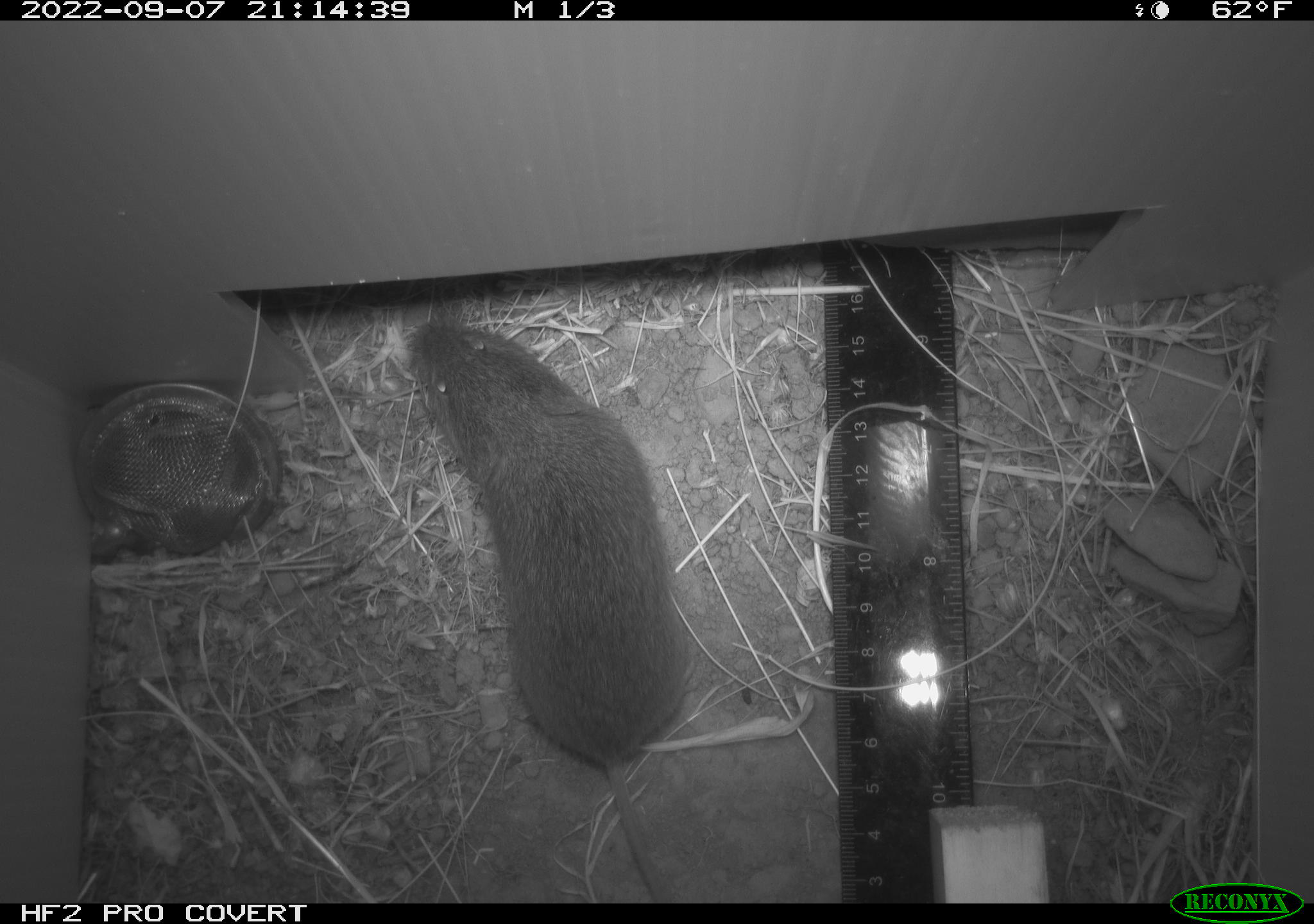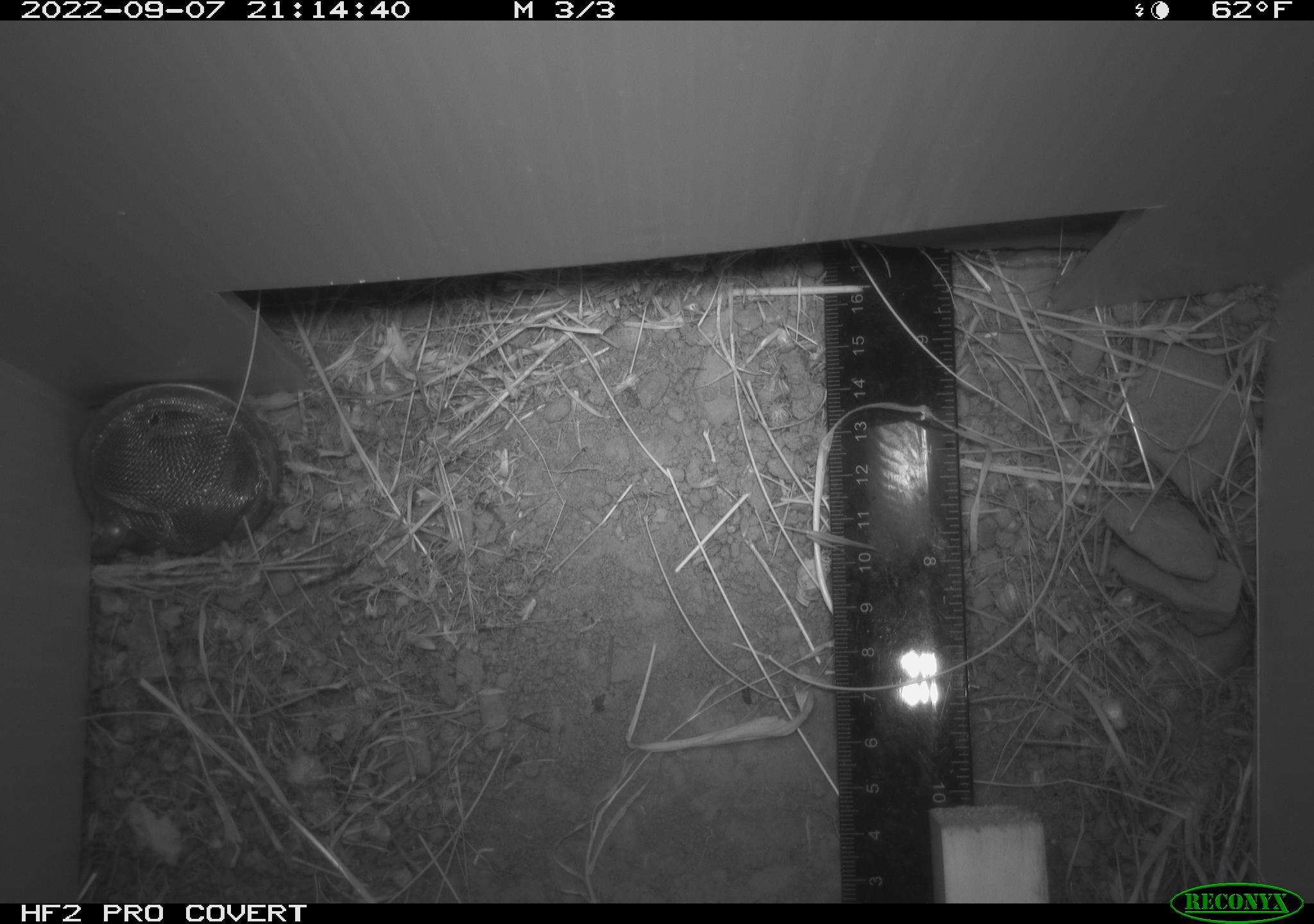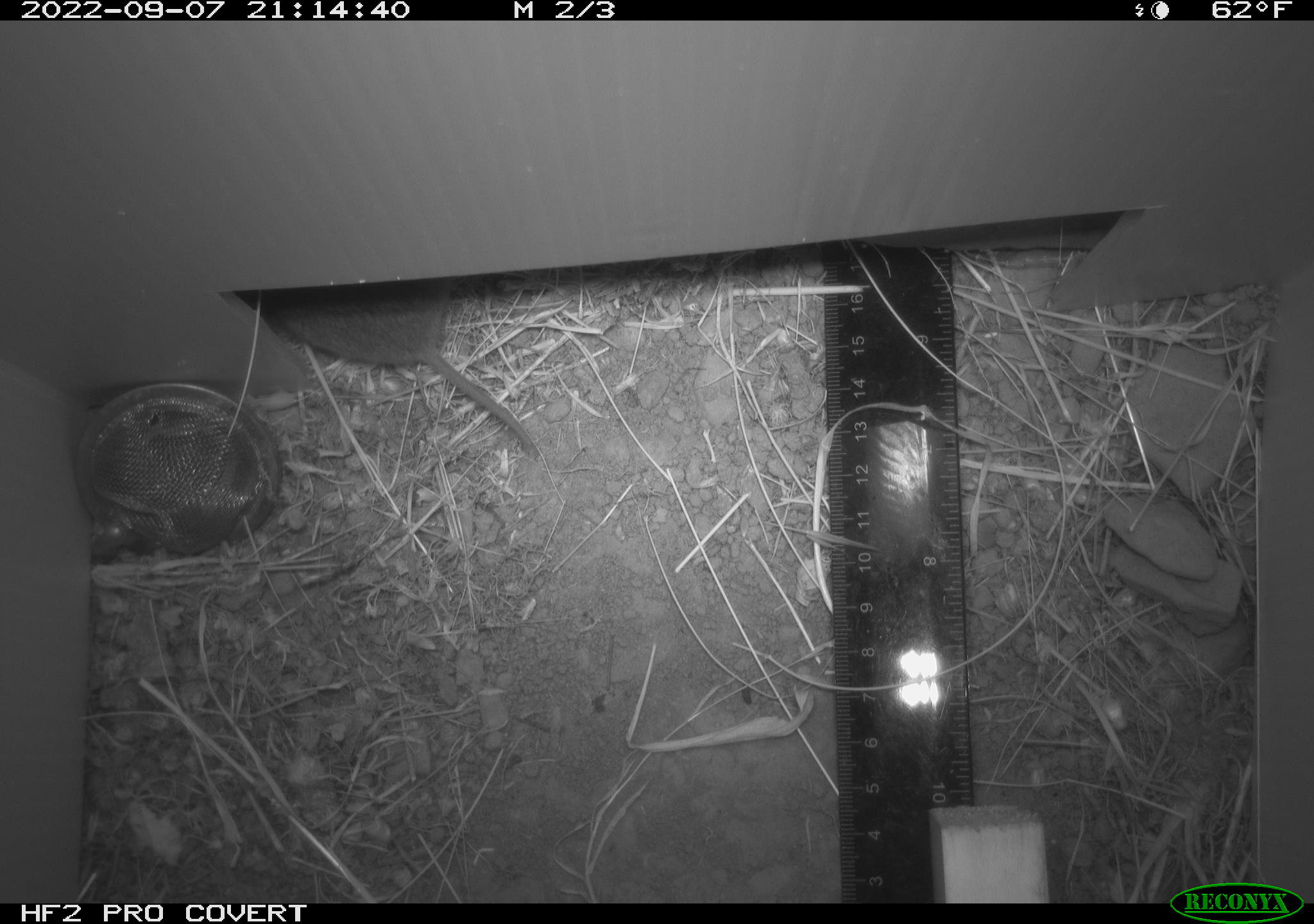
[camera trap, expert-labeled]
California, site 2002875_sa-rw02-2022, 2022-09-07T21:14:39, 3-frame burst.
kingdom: Animalia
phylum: Chordata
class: Mammalia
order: Rodentia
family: Cricetidae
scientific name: Arvicolinae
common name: voles, lemmings, and muskrats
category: arvicolinae subfamily